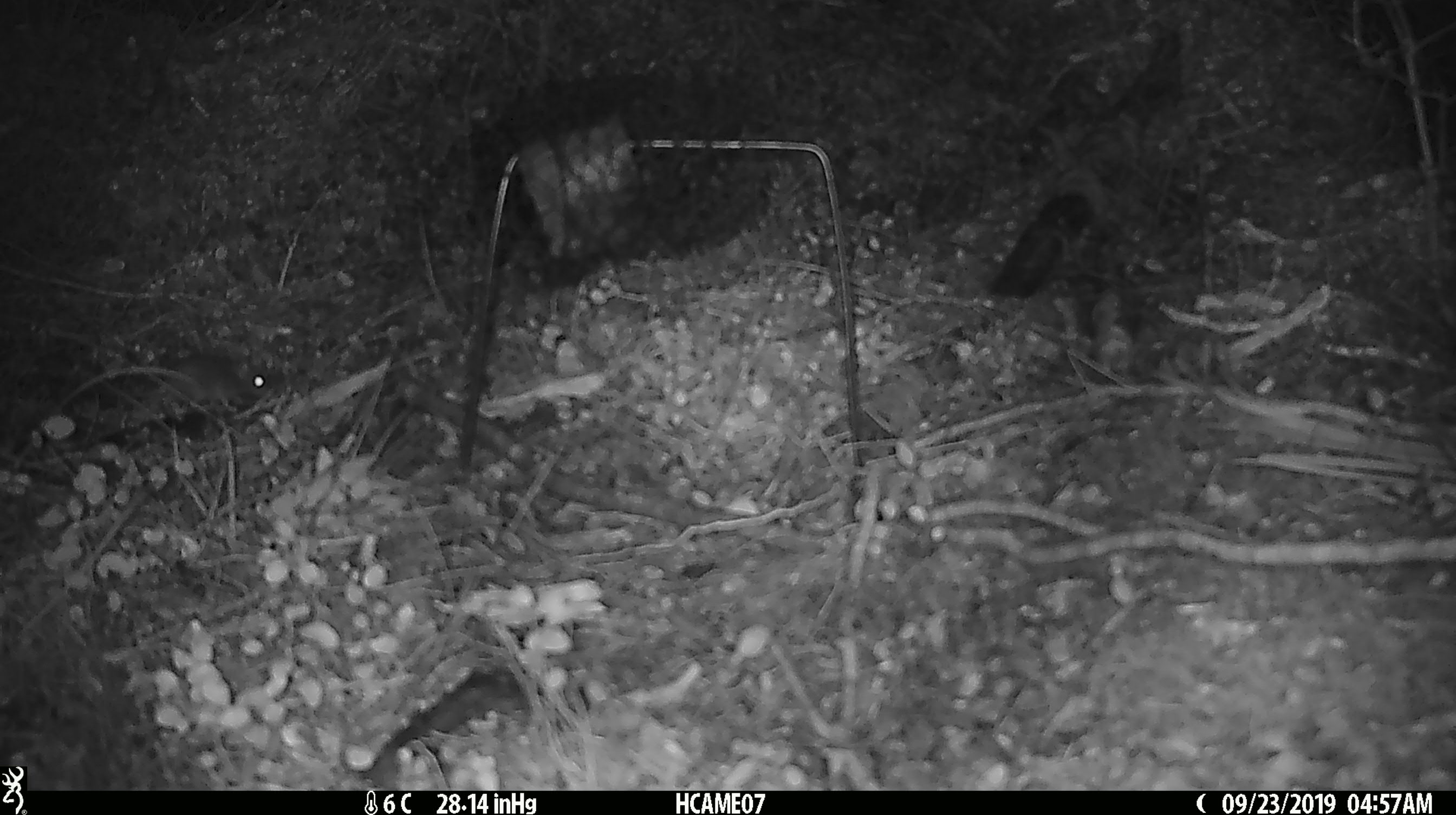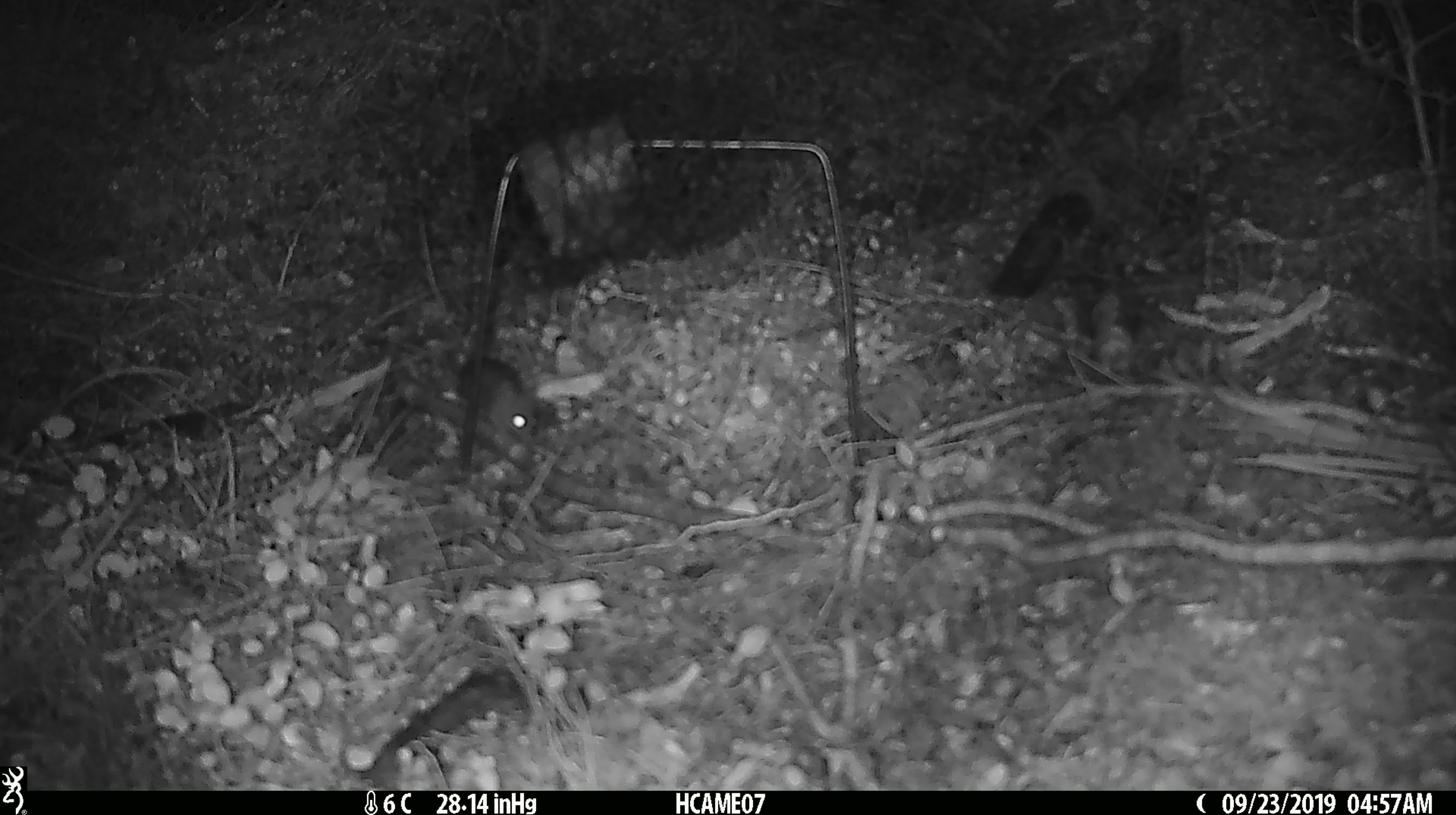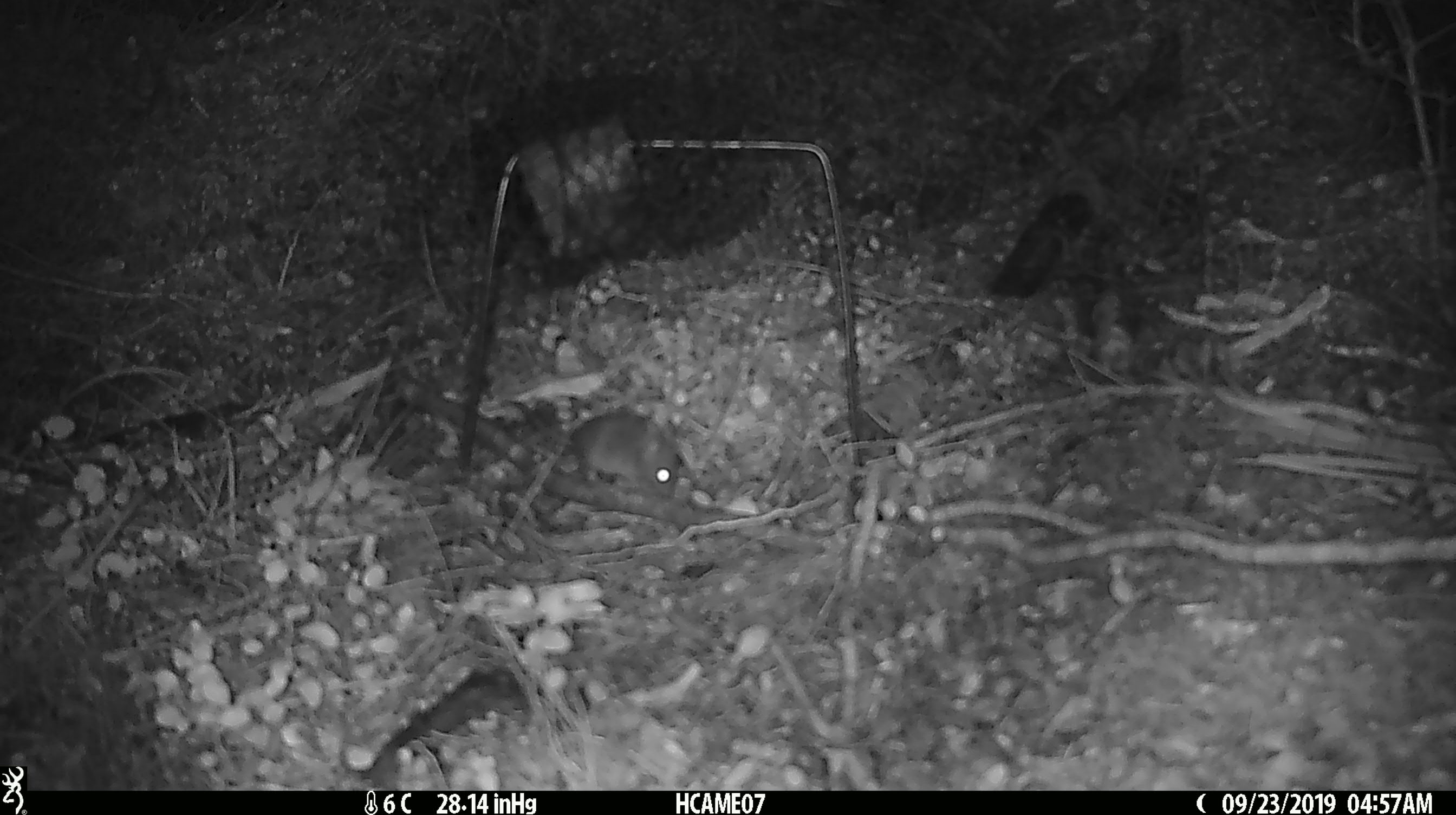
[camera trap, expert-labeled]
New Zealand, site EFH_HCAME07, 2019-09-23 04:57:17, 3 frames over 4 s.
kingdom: Animalia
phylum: Chordata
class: Mammalia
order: Rodentia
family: Muridae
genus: Mus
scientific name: Mus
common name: mouse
Mouse (Mus).